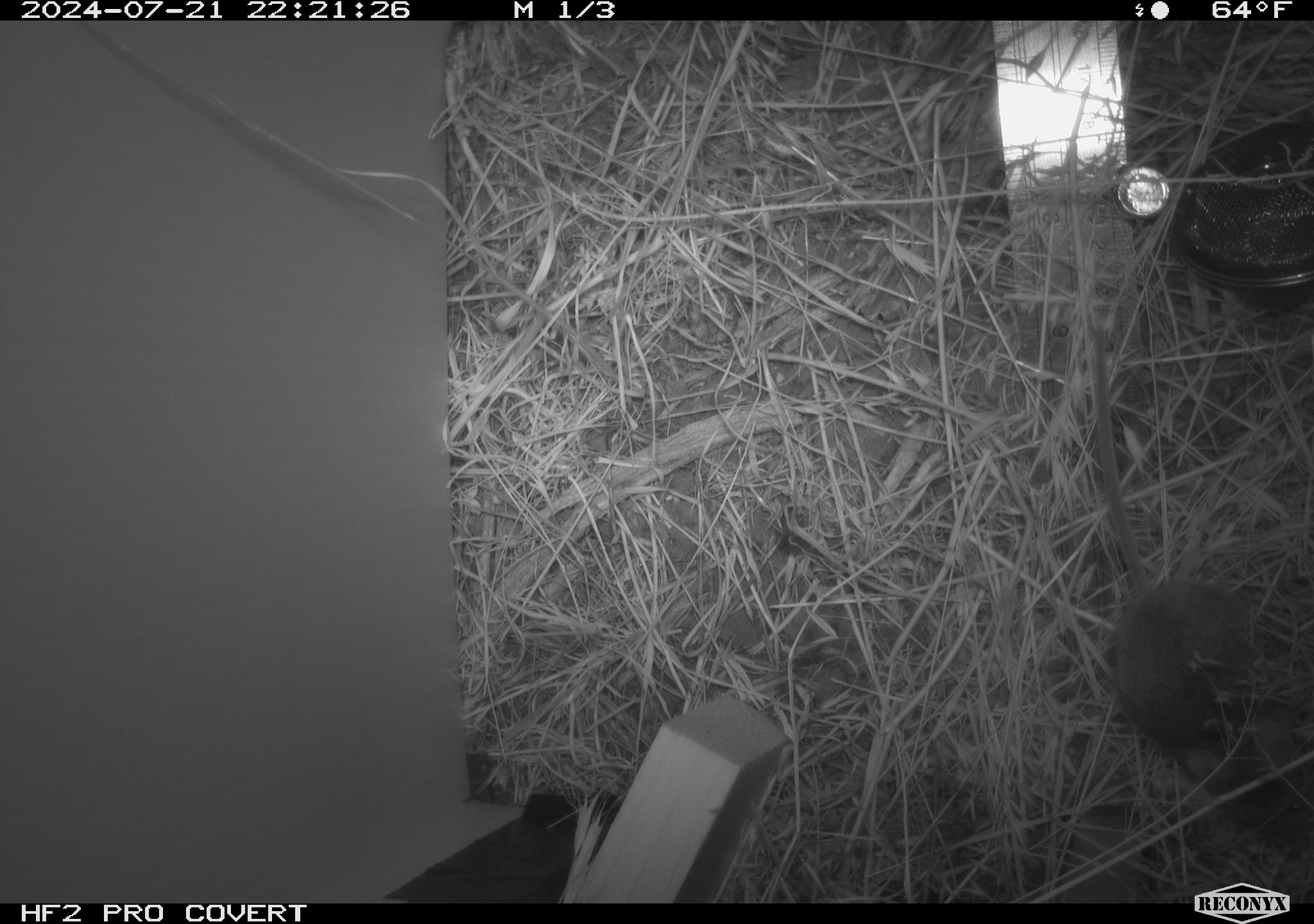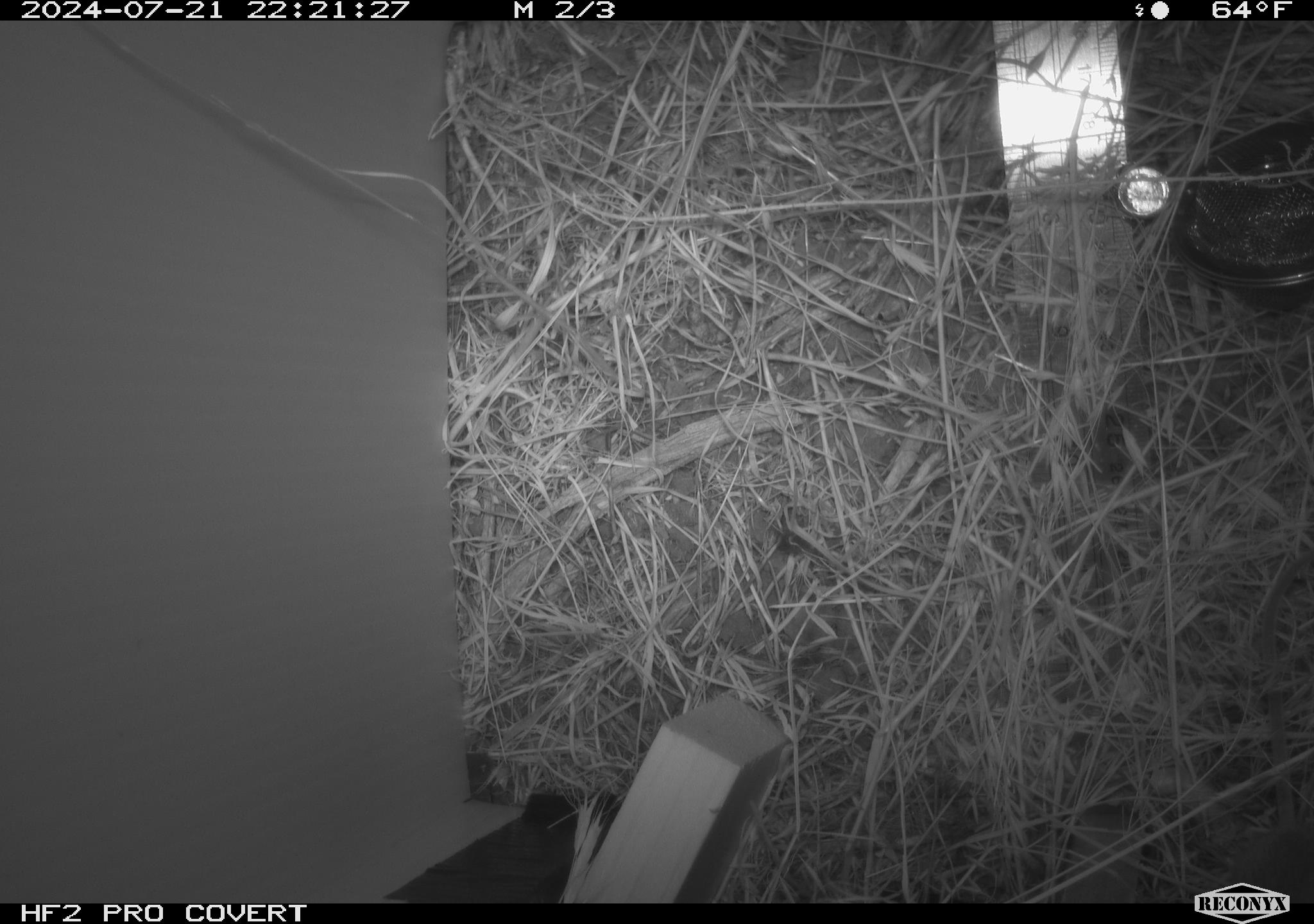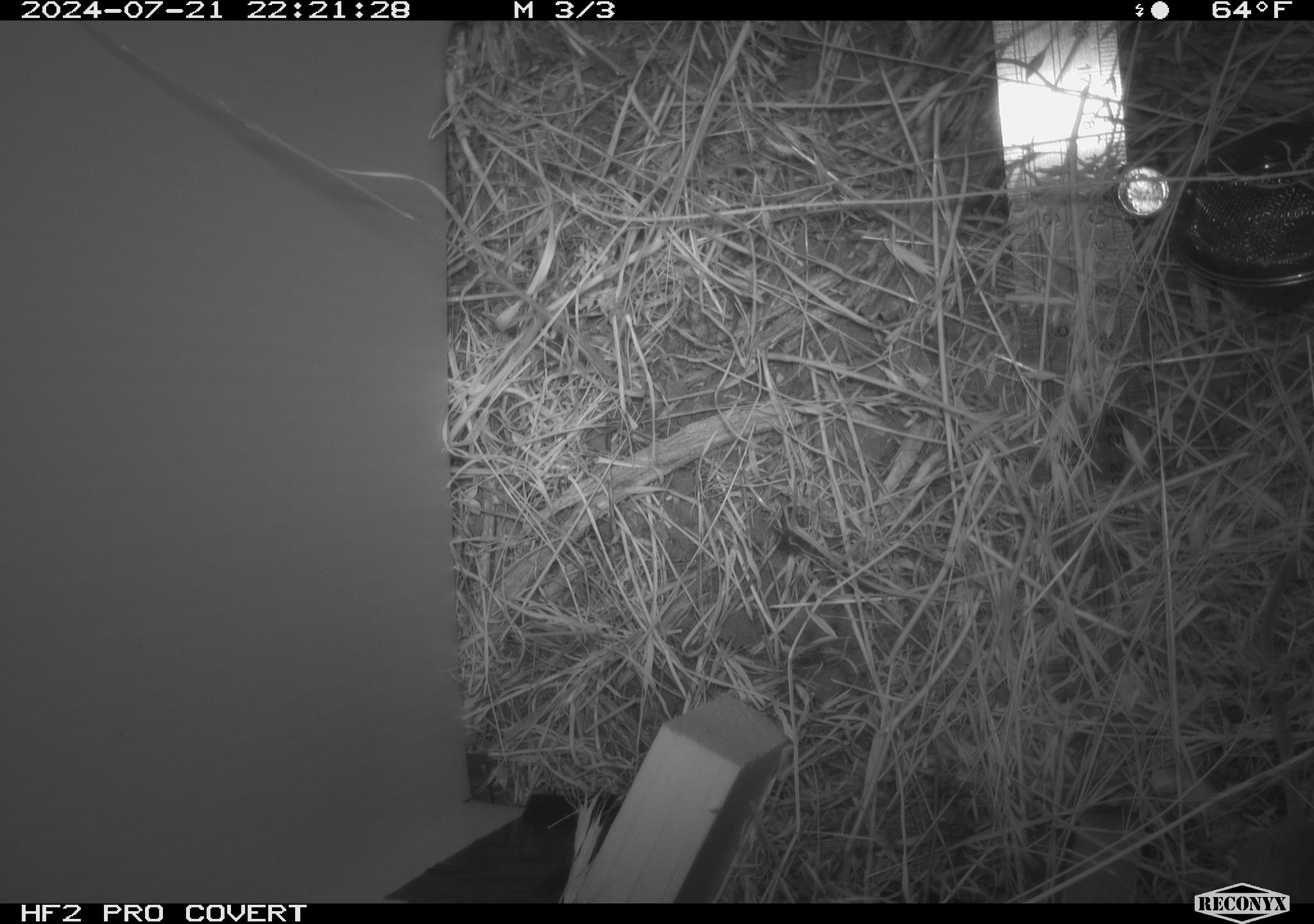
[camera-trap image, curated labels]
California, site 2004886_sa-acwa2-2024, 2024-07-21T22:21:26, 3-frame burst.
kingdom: Animalia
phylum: Chordata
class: Mammalia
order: Rodentia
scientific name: Rodentia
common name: mouse species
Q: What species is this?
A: Mouse species (Rodentia).